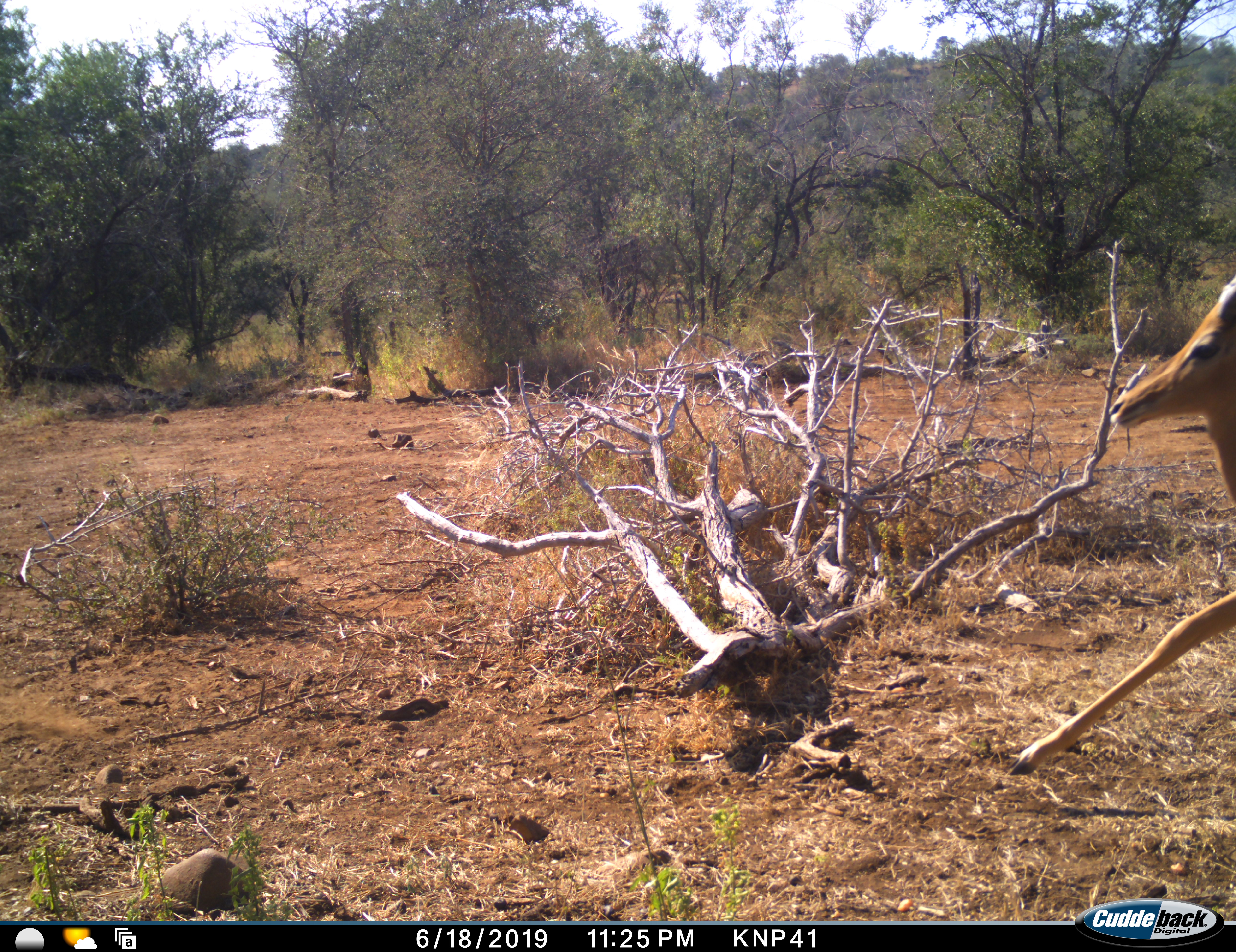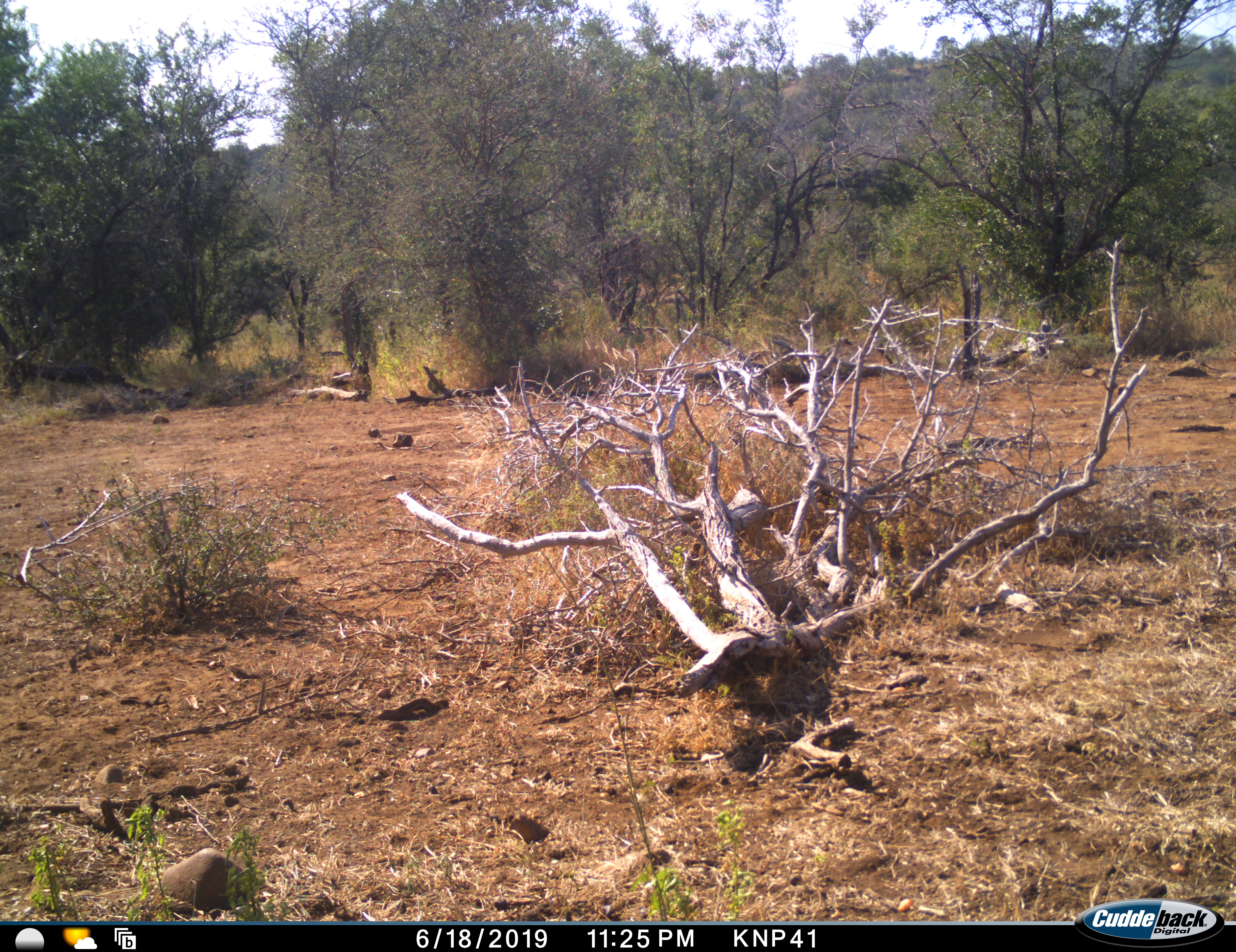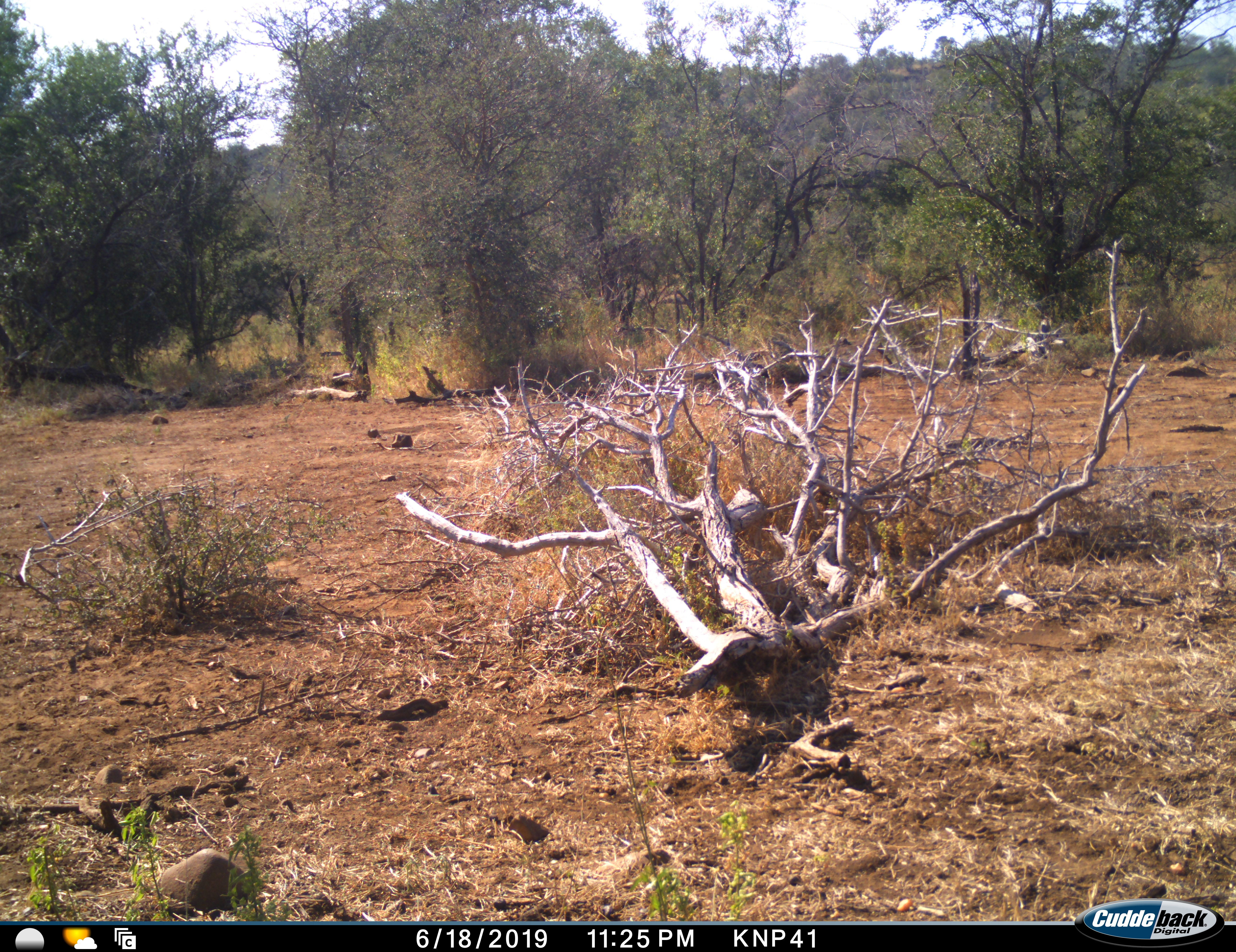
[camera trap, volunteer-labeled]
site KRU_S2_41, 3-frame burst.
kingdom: Animalia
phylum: Chordata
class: Mammalia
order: Artiodactyla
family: Bovidae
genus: Aepyceros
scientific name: Aepyceros melampus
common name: impala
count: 1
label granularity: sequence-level